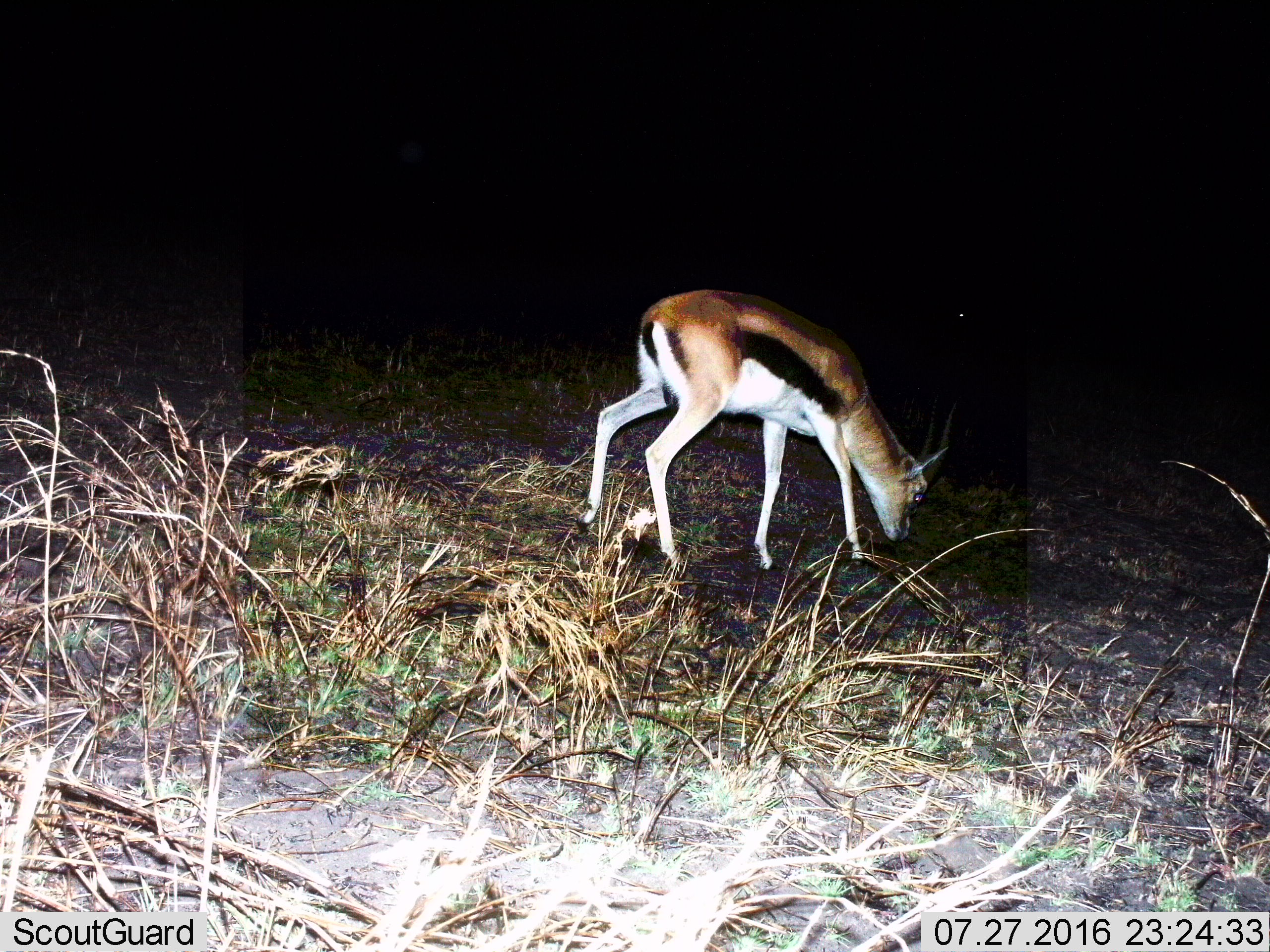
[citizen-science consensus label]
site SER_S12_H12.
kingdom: Animalia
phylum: Chordata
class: Mammalia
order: Artiodactyla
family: Bovidae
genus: Eudorcas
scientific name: Eudorcas thomsonii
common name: thomson's gazelle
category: gazellethomsons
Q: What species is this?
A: Gazellethomsons (thomson's gazelle) (Eudorcas thomsonii).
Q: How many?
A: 1.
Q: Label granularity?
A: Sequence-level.